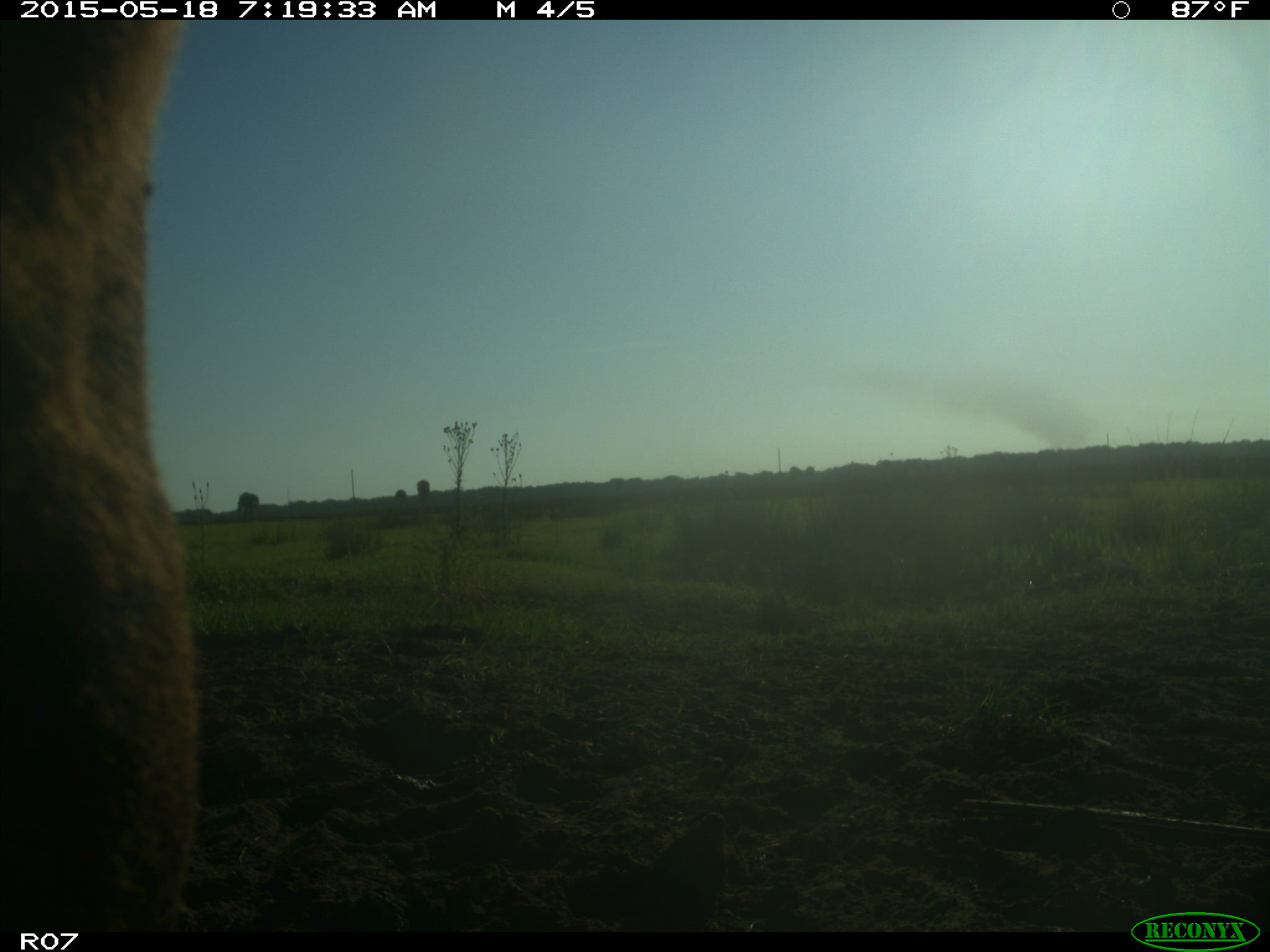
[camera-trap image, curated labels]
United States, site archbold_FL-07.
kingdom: Animalia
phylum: Chordata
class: Mammalia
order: Artiodactyla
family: Bovidae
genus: Bos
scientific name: Bos taurus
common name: domestic cow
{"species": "Bos taurus (domestic cow)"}